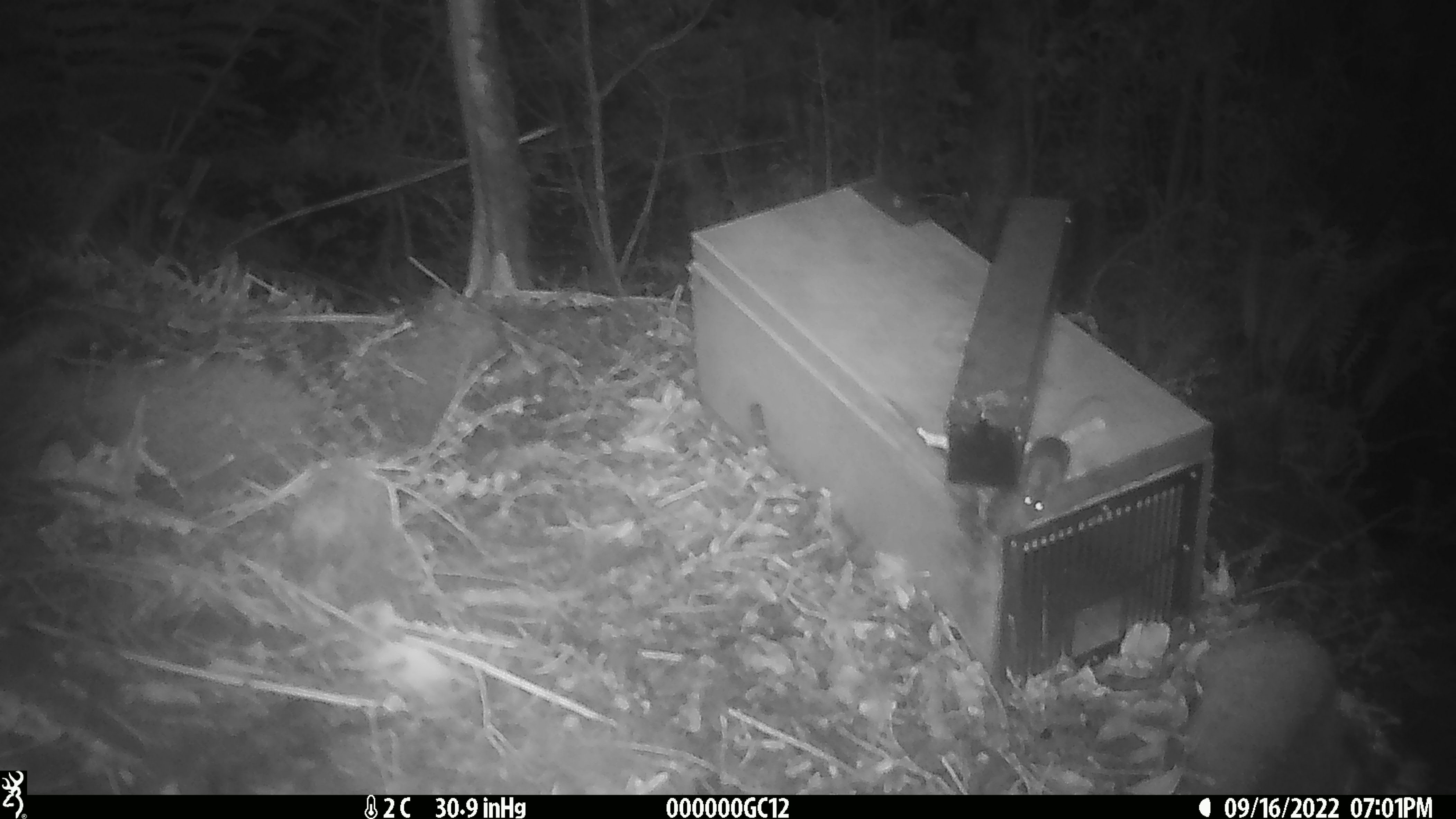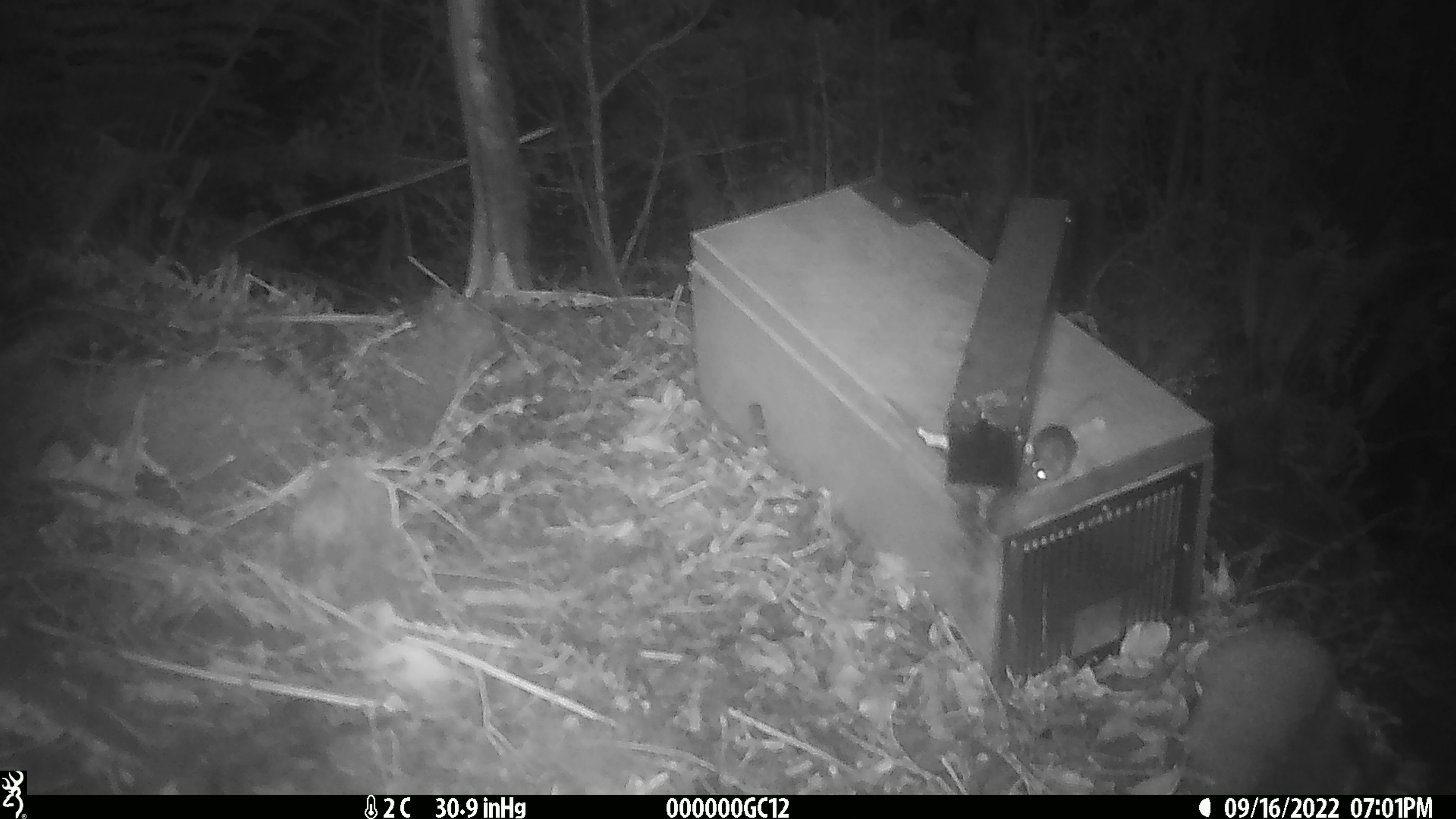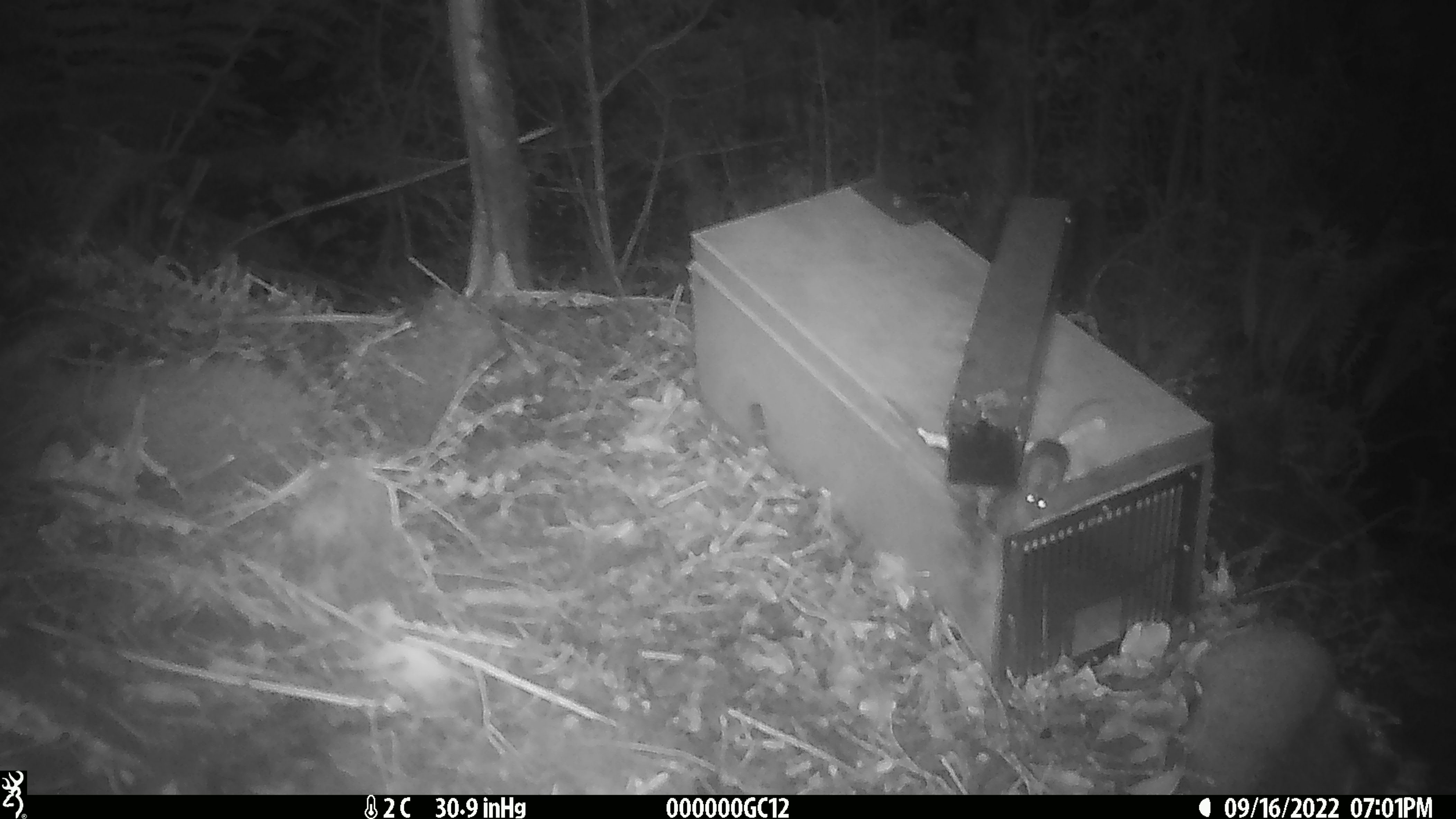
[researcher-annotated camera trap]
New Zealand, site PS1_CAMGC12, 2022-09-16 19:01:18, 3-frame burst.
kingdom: Animalia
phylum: Chordata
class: Mammalia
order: Rodentia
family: Muridae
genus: Mus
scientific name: Mus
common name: mouse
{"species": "mouse (Mus)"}